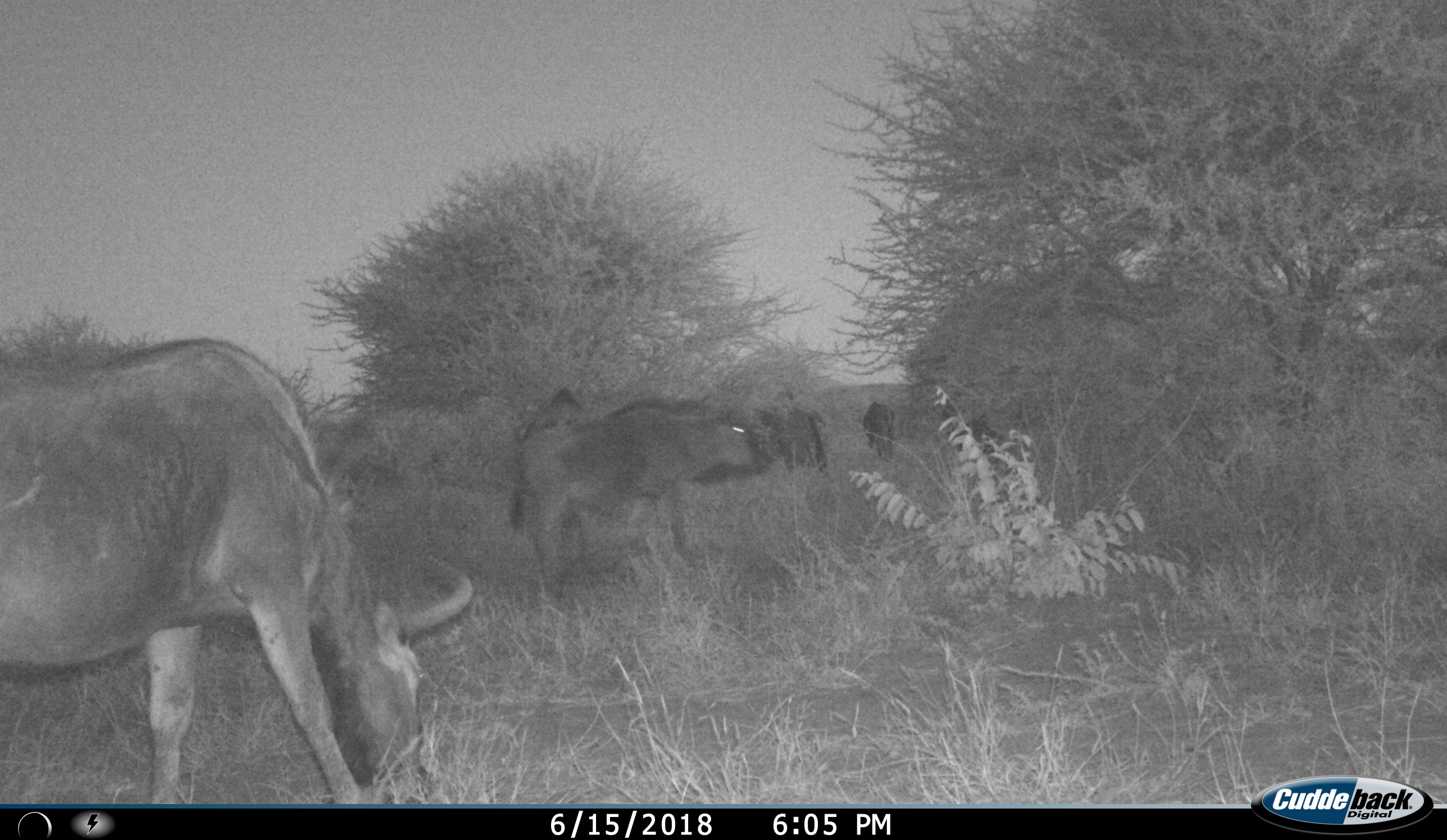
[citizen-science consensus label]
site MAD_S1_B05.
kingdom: Animalia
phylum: Chordata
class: Mammalia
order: Artiodactyla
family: Bovidae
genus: Connochaetes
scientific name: Connochaetes taurinus taurinus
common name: blue wildebeest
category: wildebeestblue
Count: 5.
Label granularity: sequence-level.